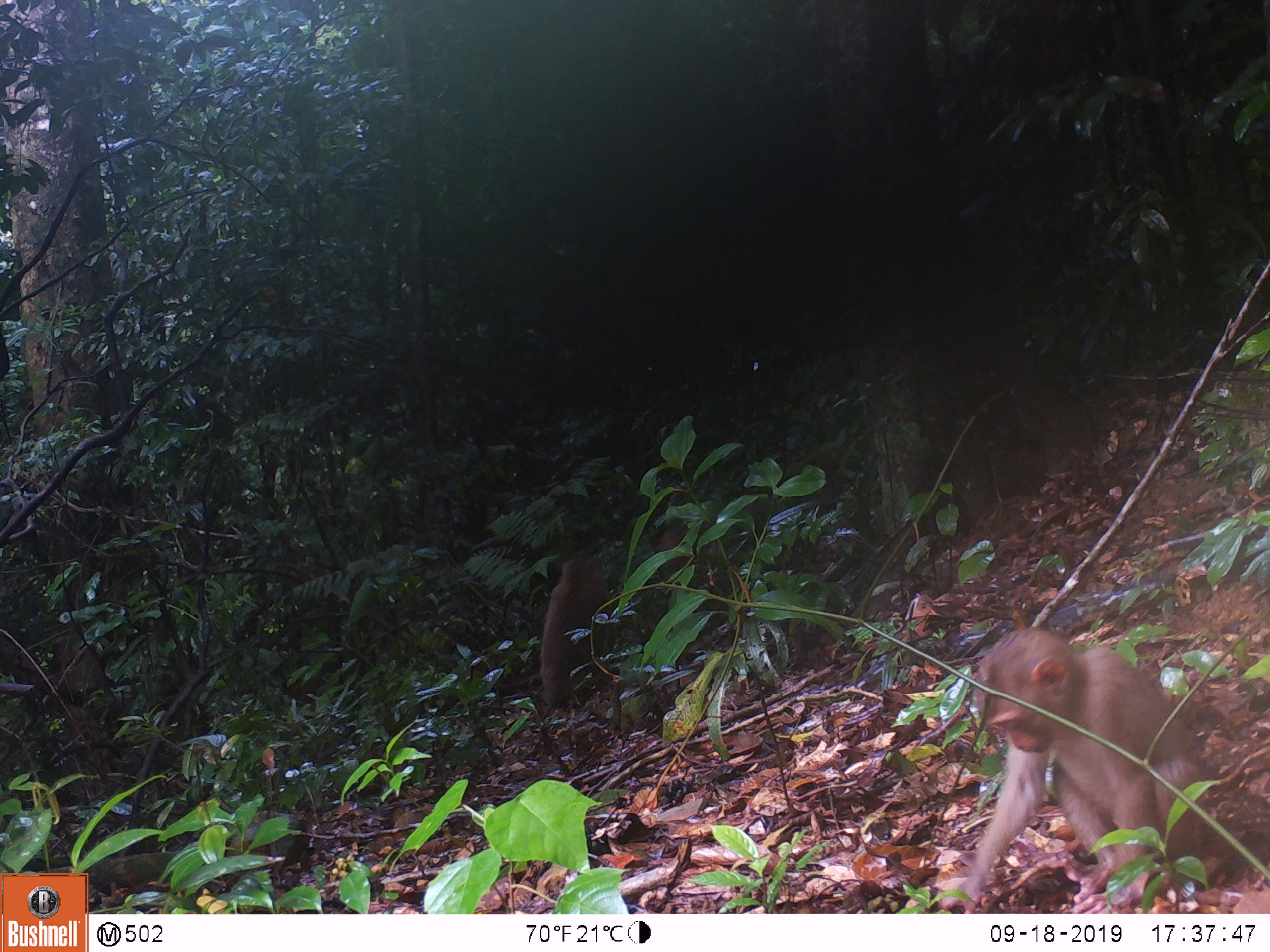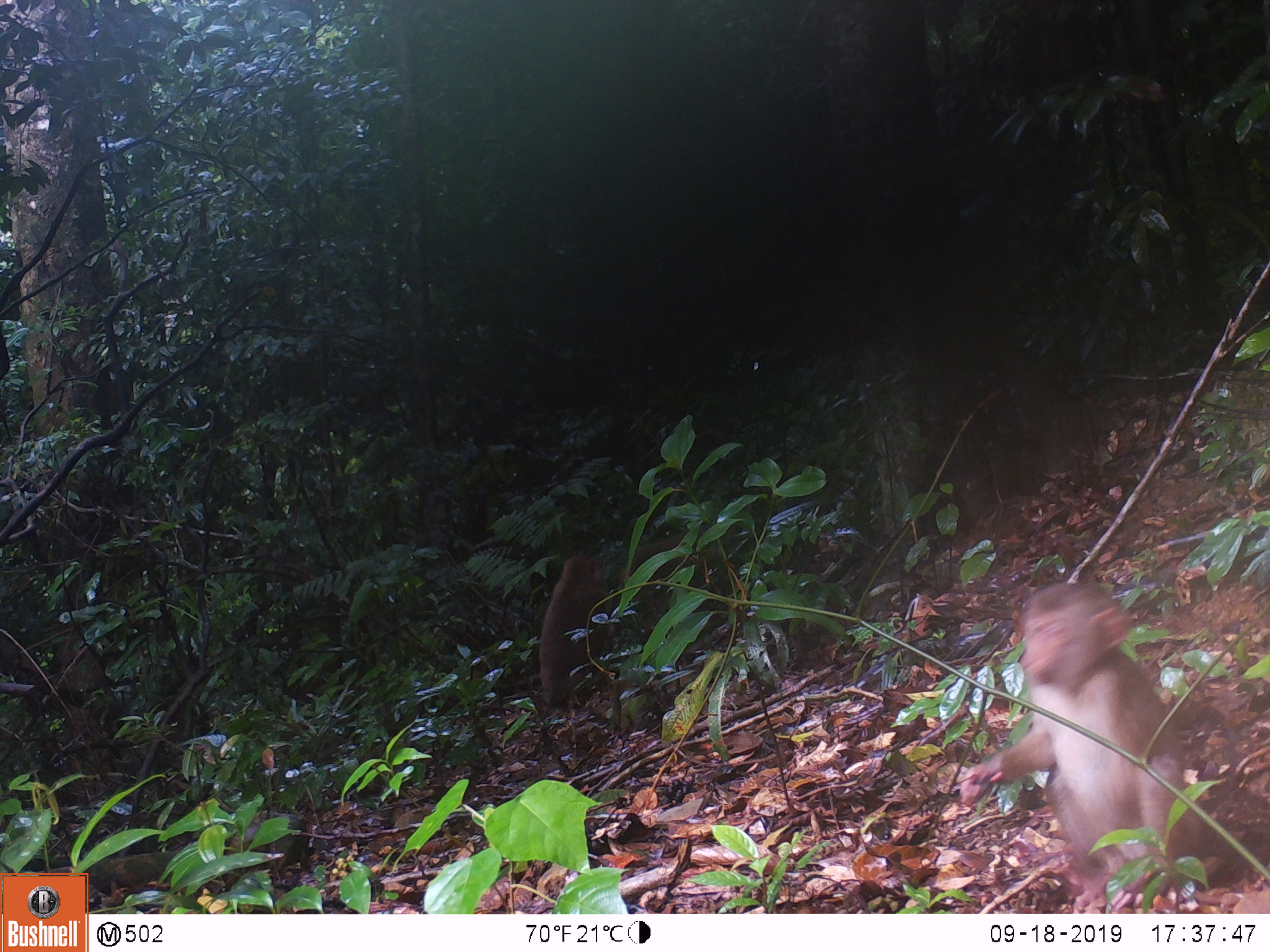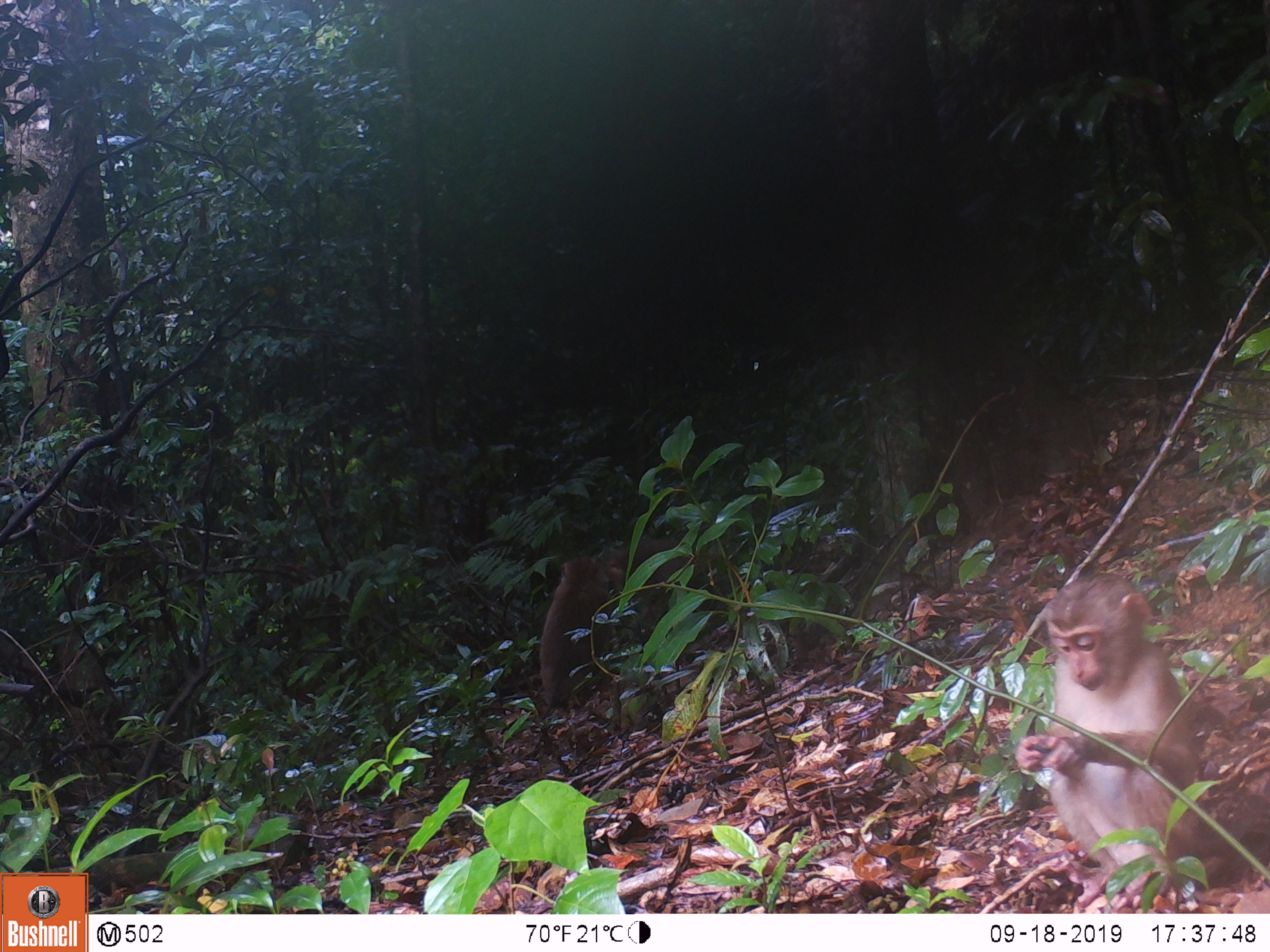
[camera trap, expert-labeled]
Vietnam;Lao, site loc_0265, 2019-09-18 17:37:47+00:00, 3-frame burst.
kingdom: Animalia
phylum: Chordata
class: Mammalia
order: Primates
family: Cercopithecidae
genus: Macaca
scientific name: Macaca nemestrina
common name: pig-tailed macaque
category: pig tailed macaque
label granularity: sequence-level